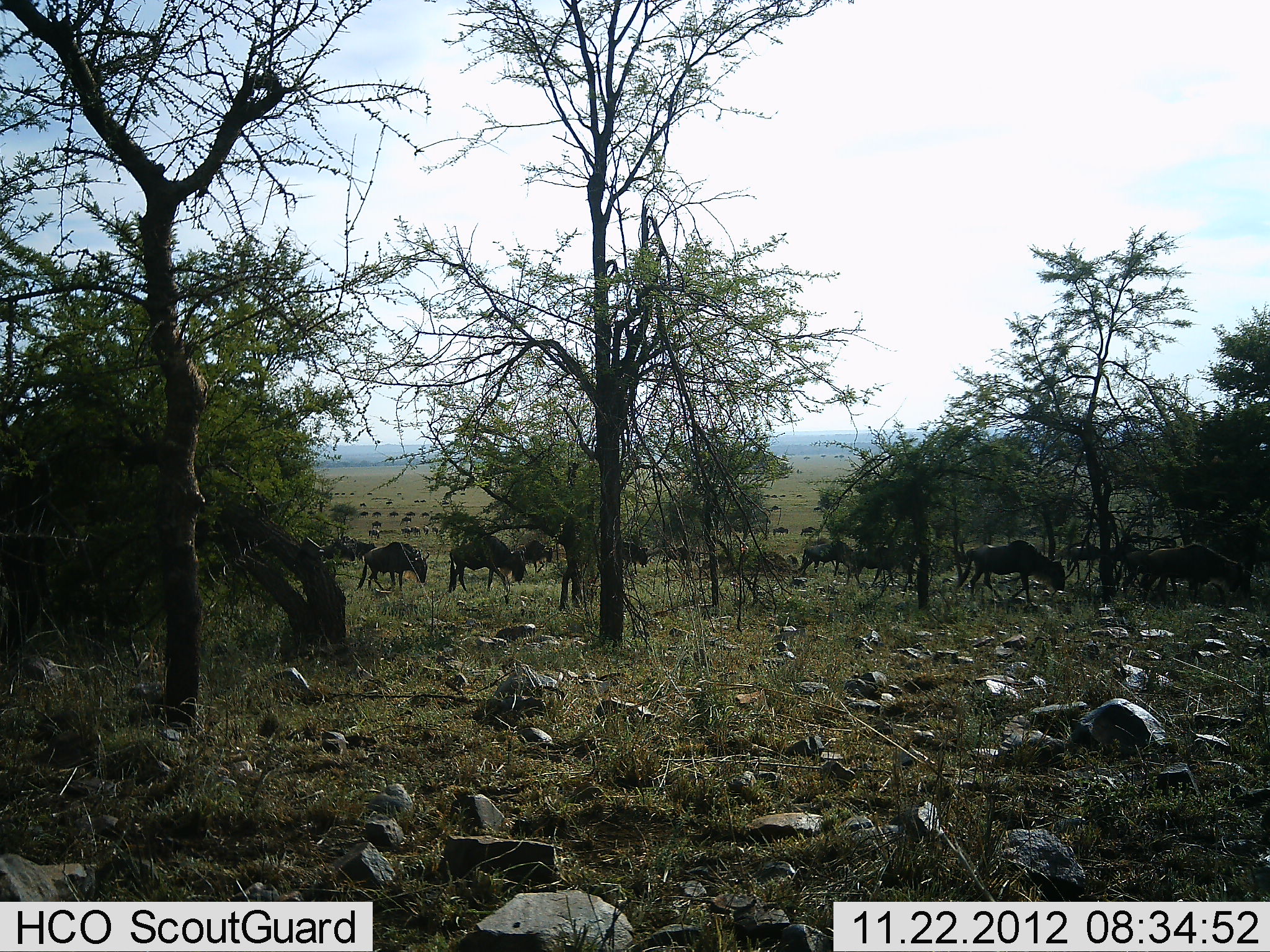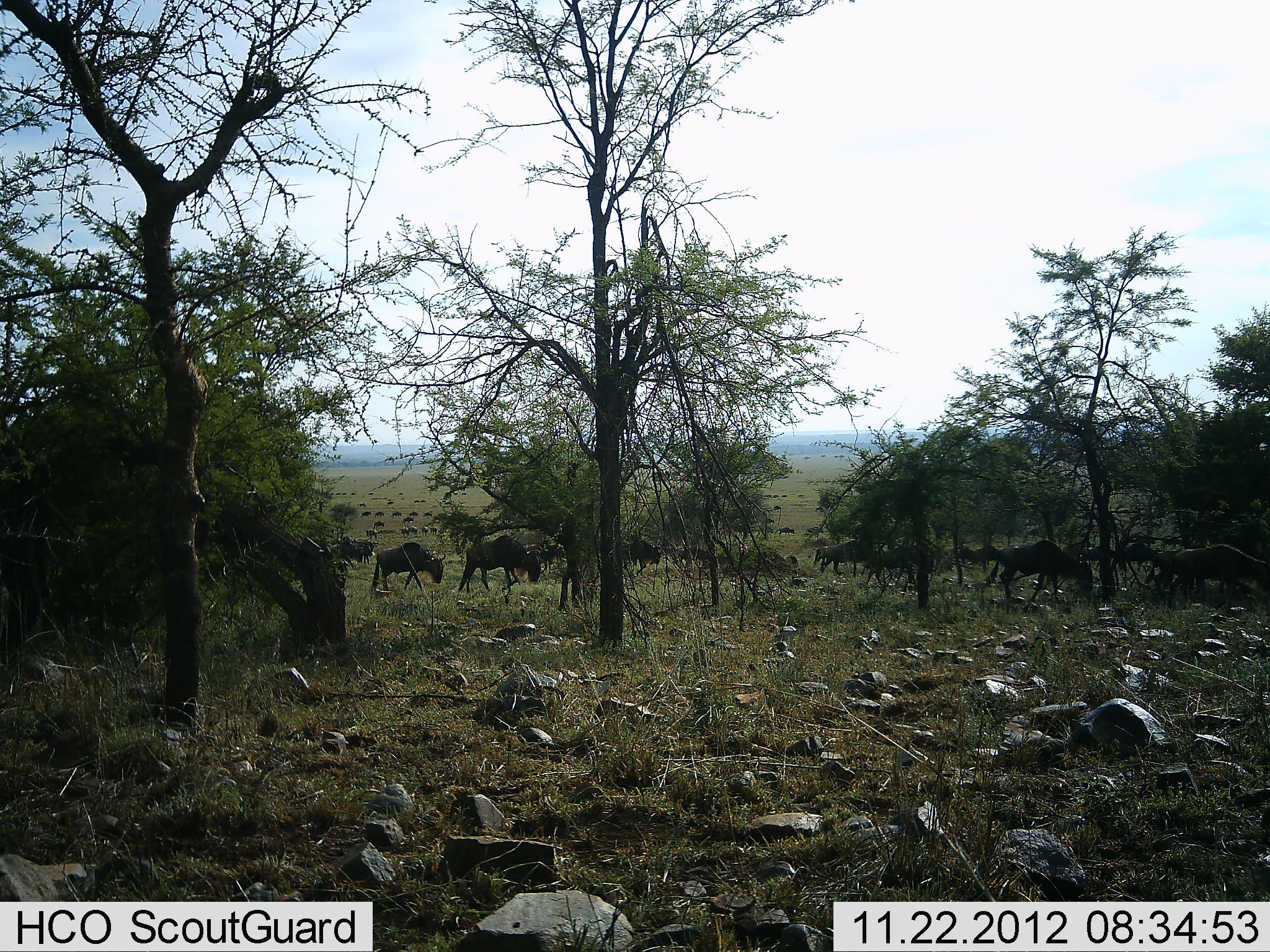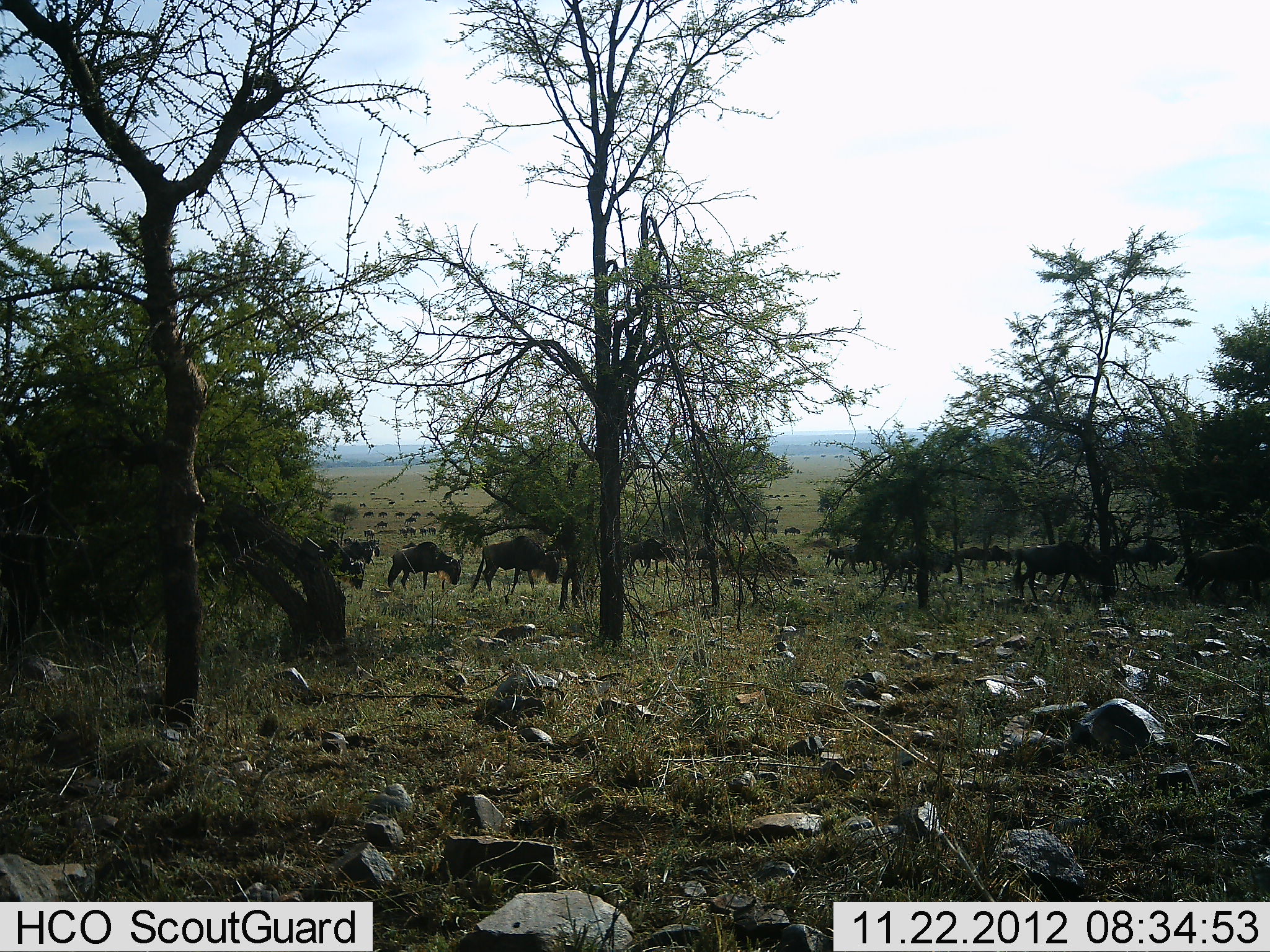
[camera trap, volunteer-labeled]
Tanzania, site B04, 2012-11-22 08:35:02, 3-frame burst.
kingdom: Animalia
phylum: Chordata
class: Mammalia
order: Artiodactyla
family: Bovidae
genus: Connochaetes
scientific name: Connochaetes taurinus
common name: blue wildebeest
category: wildebeest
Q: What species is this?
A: Wildebeest (blue wildebeest) (Connochaetes taurinus).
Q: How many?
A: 11-50.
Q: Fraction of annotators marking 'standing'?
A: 10%.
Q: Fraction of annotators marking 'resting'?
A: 0%.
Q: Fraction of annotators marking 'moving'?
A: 100%.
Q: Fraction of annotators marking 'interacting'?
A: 0%.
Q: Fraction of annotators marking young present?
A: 0%.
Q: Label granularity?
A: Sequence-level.